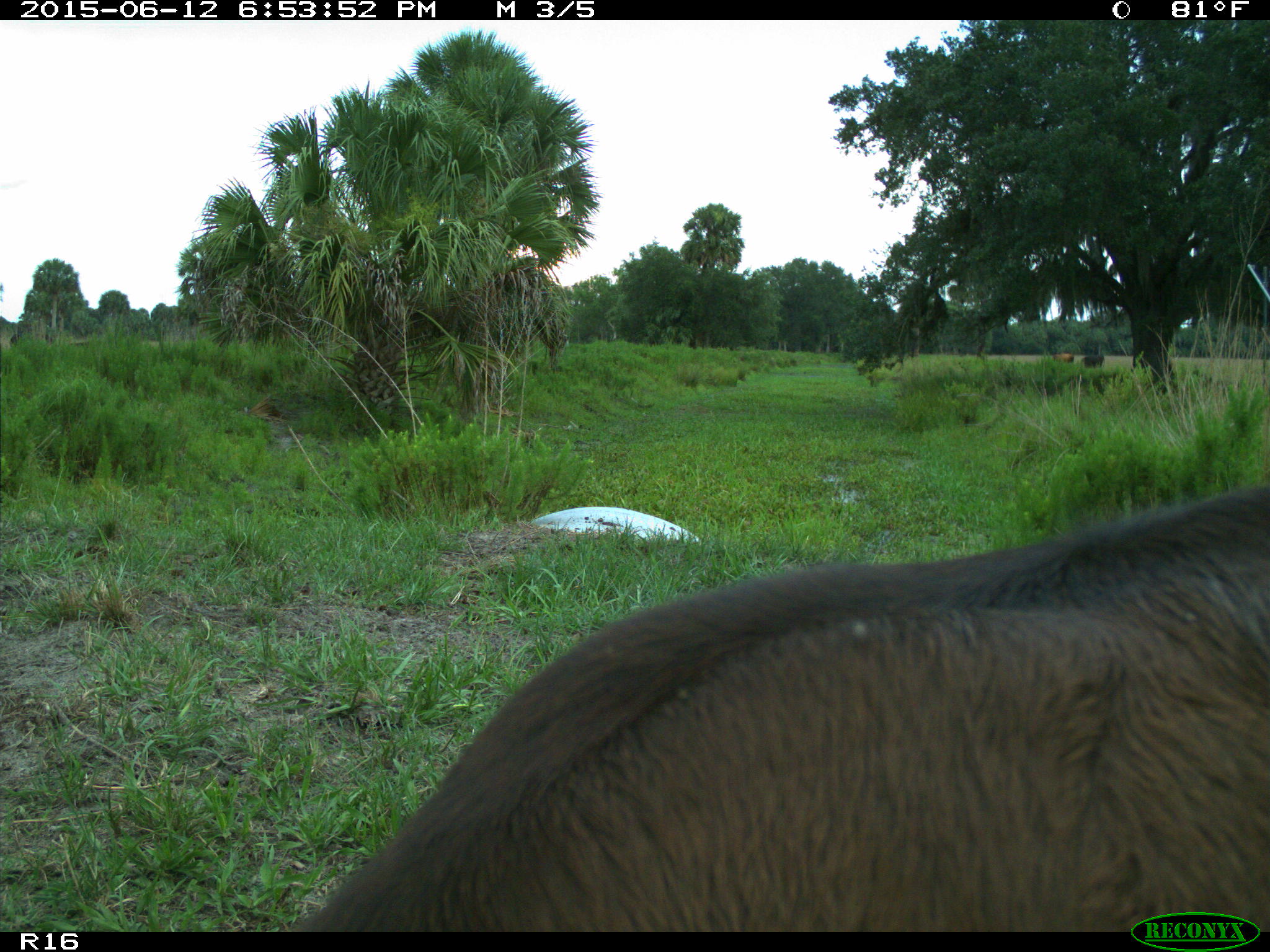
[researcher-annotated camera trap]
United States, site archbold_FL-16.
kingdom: Animalia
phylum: Chordata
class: Mammalia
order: Artiodactyla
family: Bovidae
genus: Bos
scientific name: Bos taurus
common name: domestic cow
Bos taurus (domestic cow).